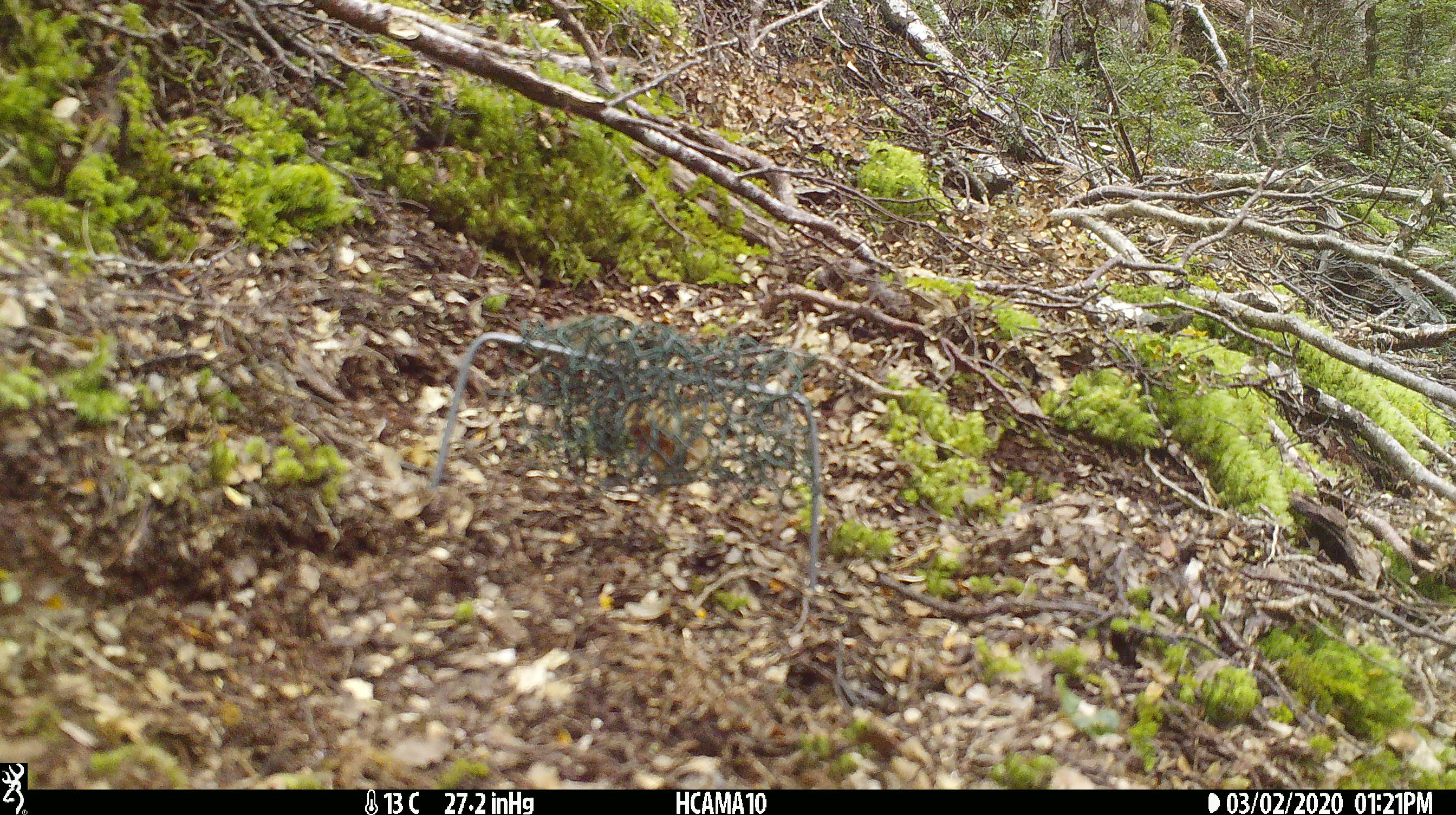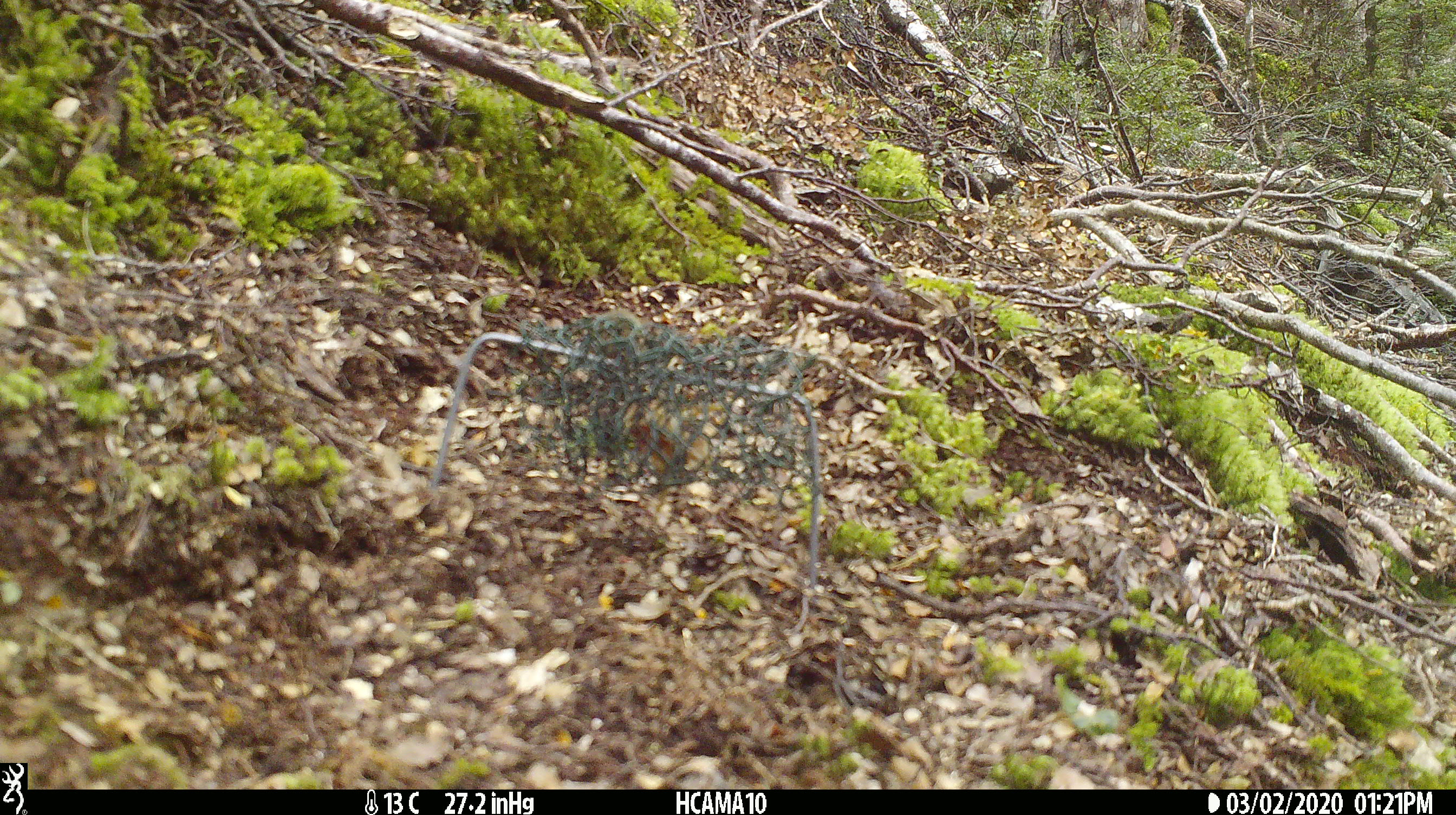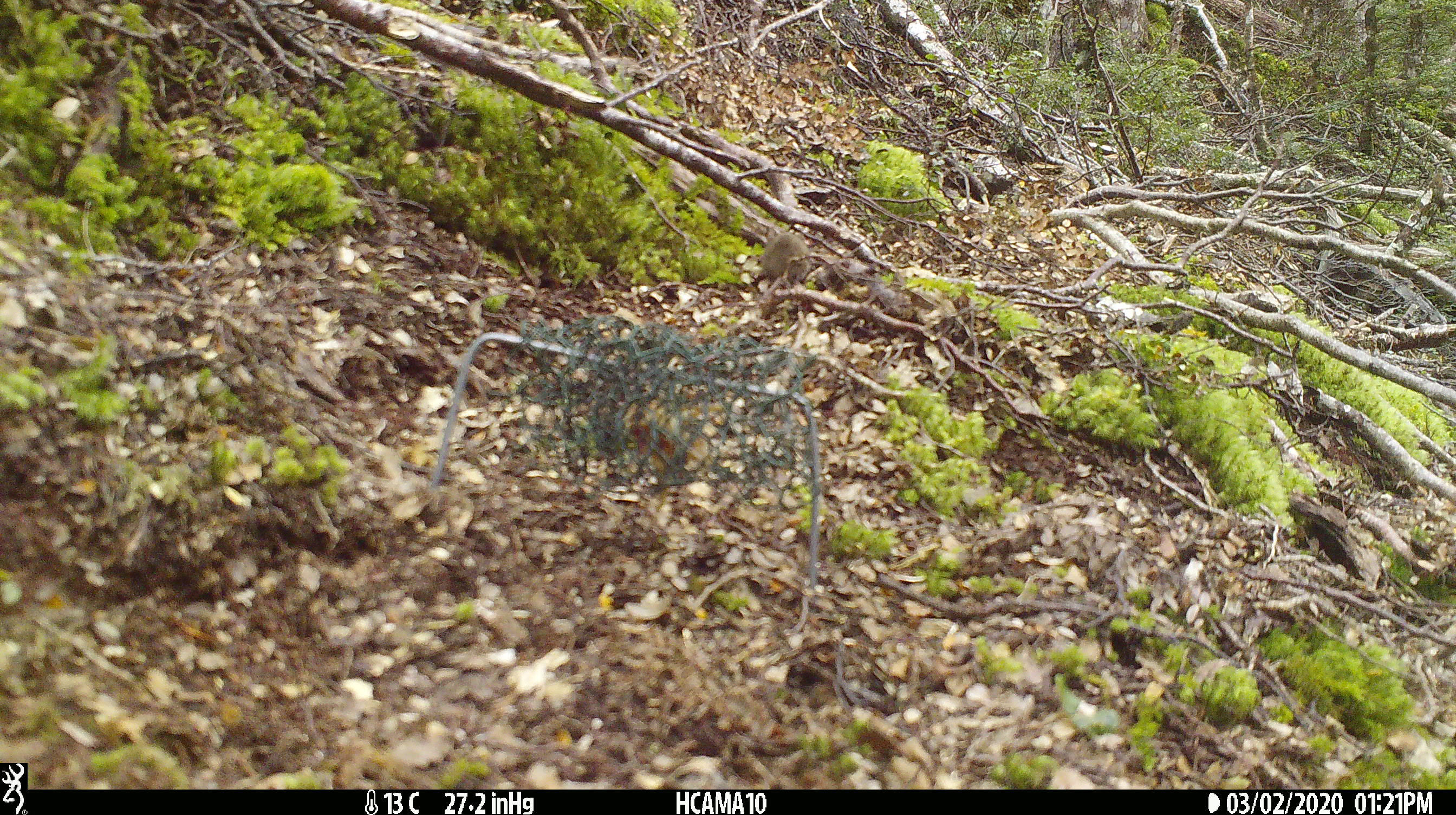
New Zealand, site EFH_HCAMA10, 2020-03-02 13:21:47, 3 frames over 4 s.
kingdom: Animalia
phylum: Chordata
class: Mammalia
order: Rodentia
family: Muridae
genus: Mus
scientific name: Mus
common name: mouse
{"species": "mouse (Mus)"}